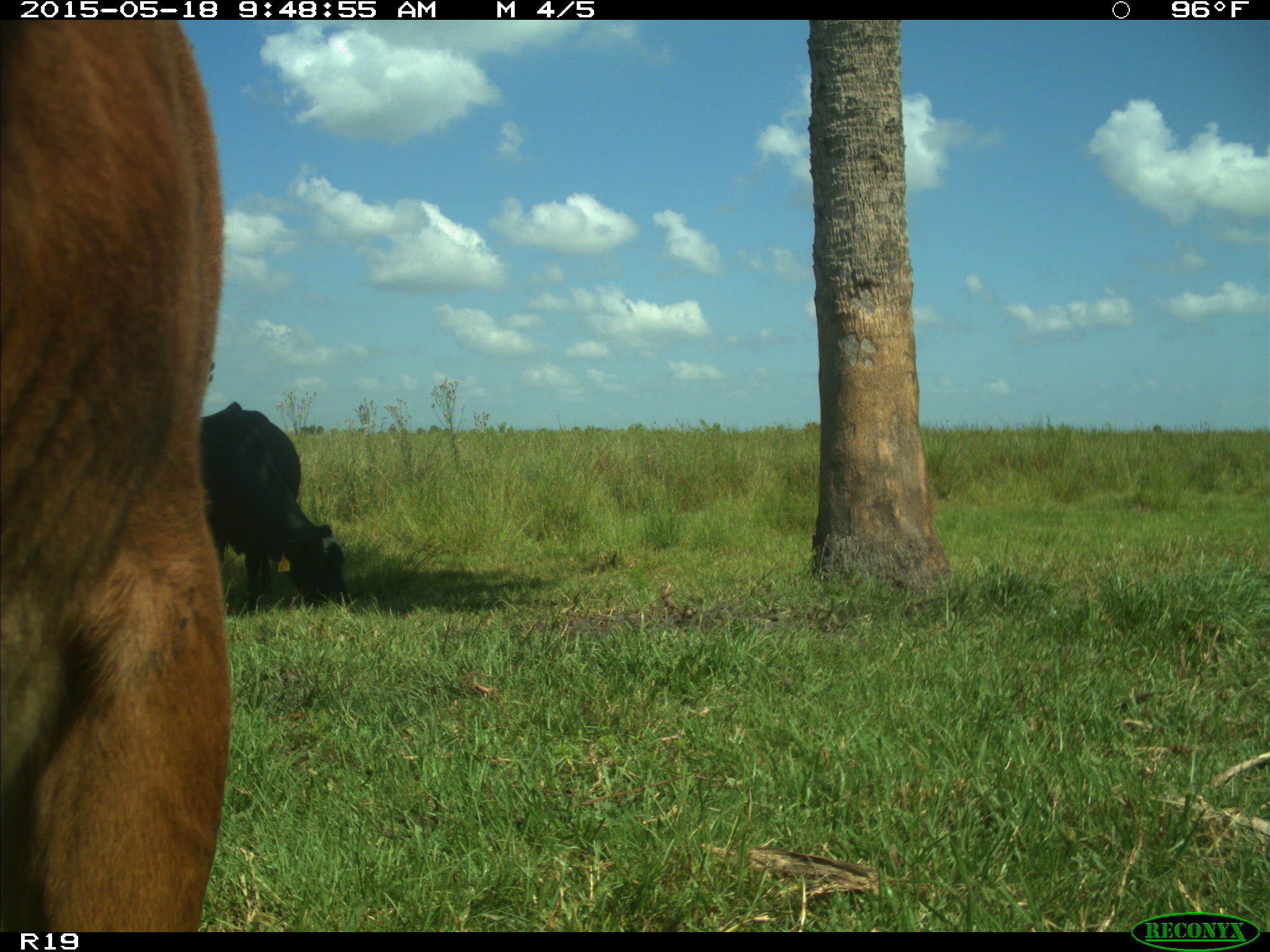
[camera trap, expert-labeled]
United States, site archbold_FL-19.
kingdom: Animalia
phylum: Chordata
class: Mammalia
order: Artiodactyla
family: Bovidae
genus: Bos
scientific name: Bos taurus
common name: domestic cow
Bos taurus (domestic cow).